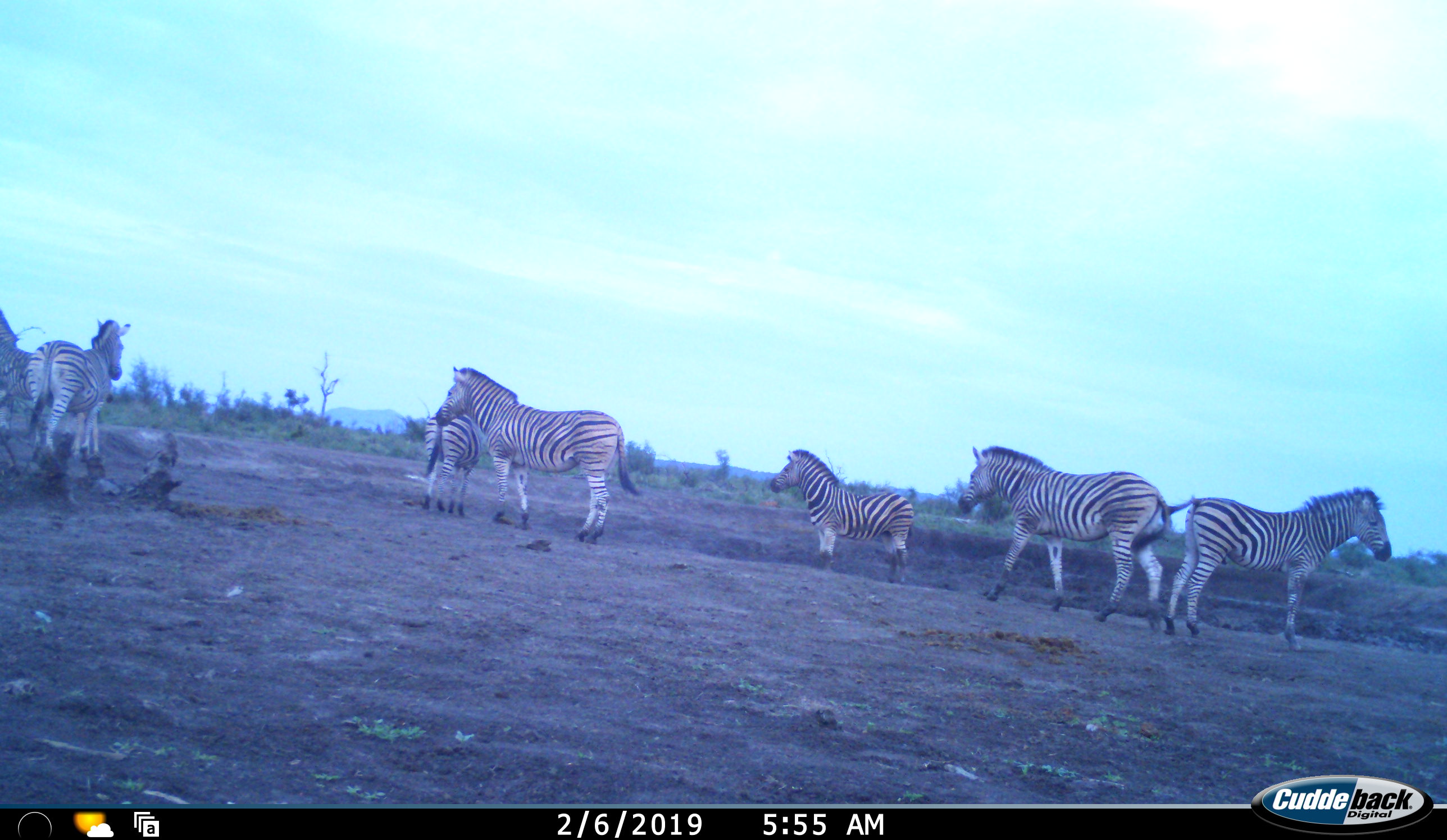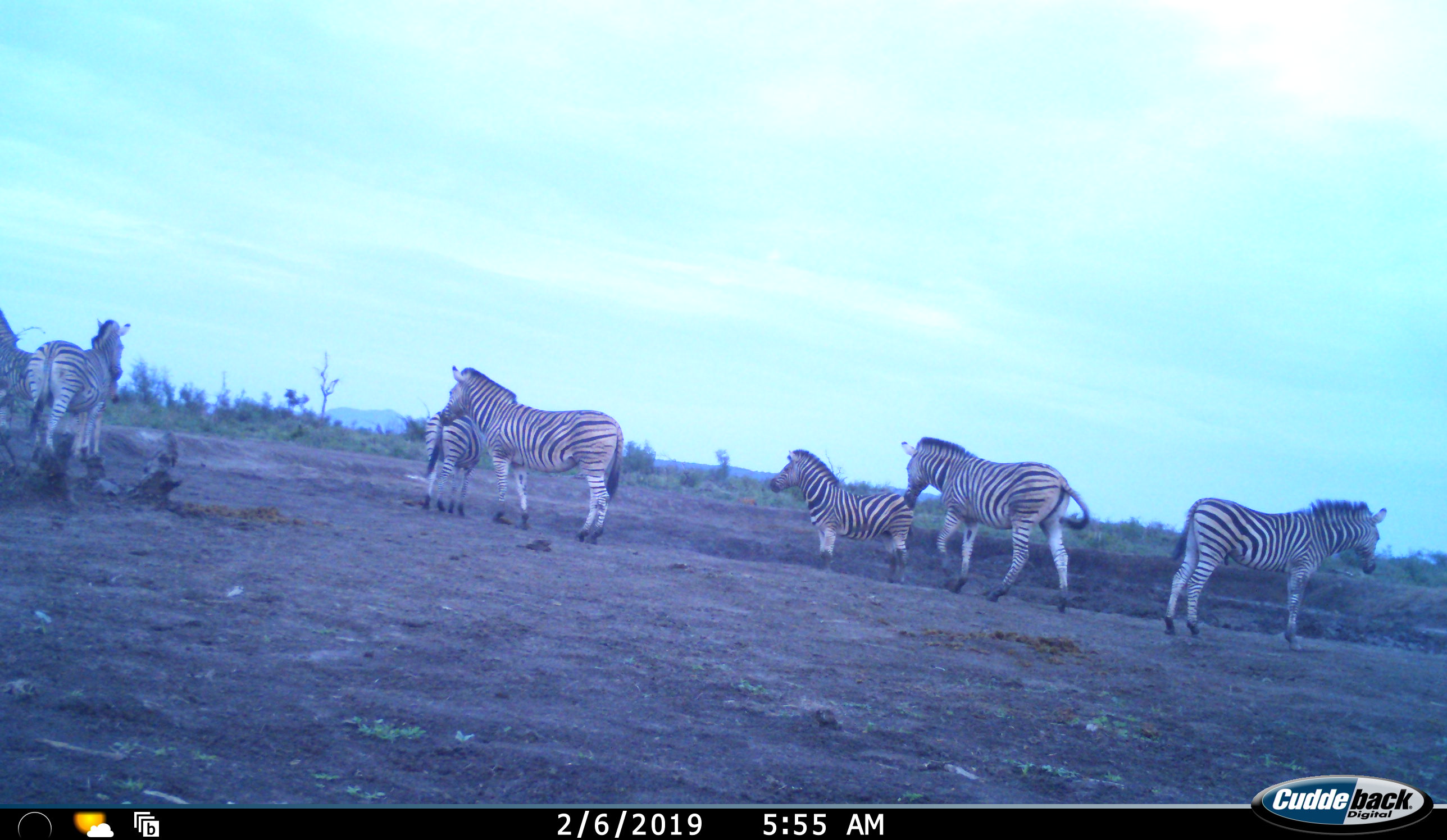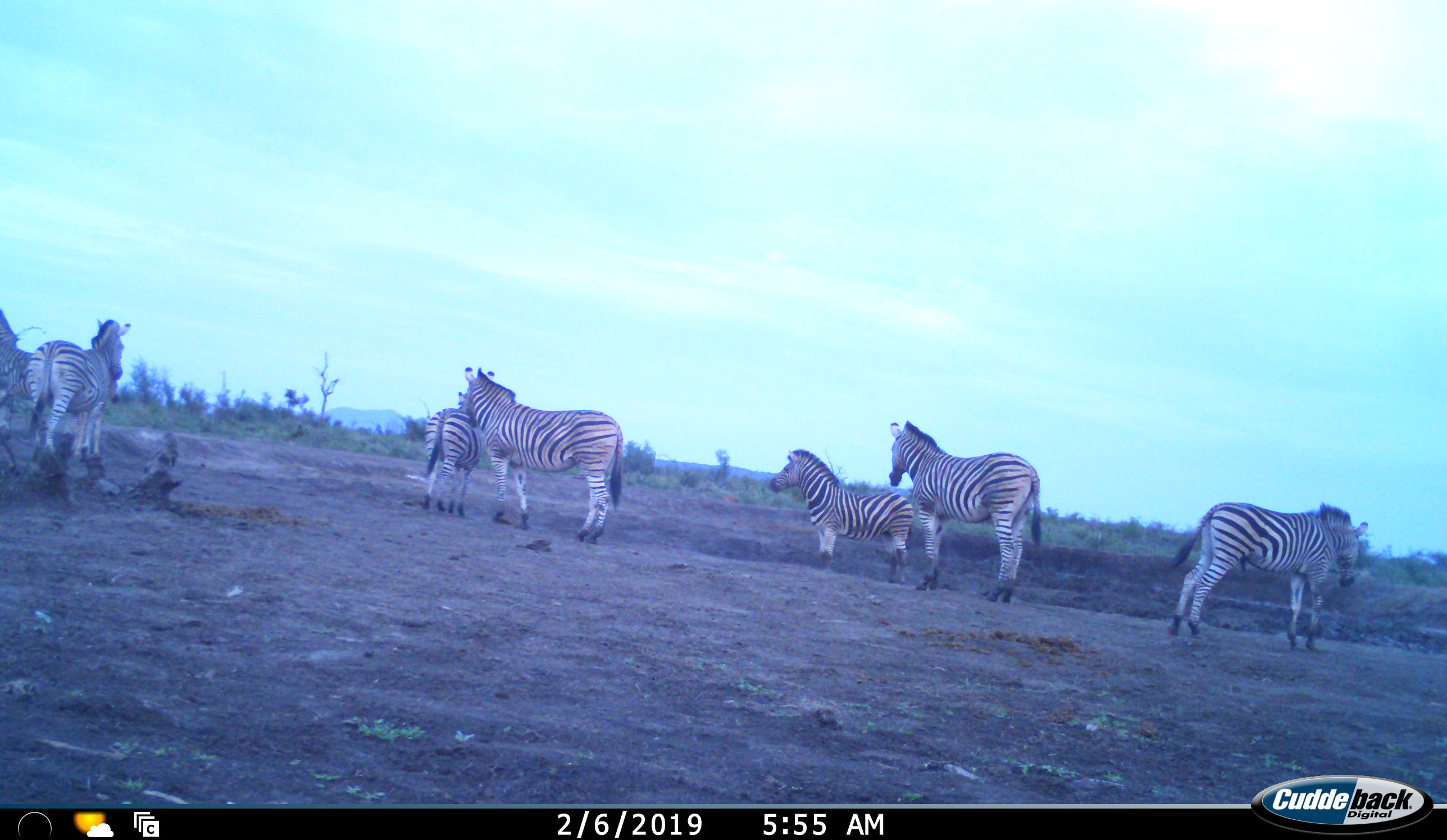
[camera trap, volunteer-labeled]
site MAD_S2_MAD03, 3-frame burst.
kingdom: Animalia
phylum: Chordata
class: Mammalia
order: Perissodactyla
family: Equidae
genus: Equus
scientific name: Equus quagga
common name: plains zebra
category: zebraplains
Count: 6.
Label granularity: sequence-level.